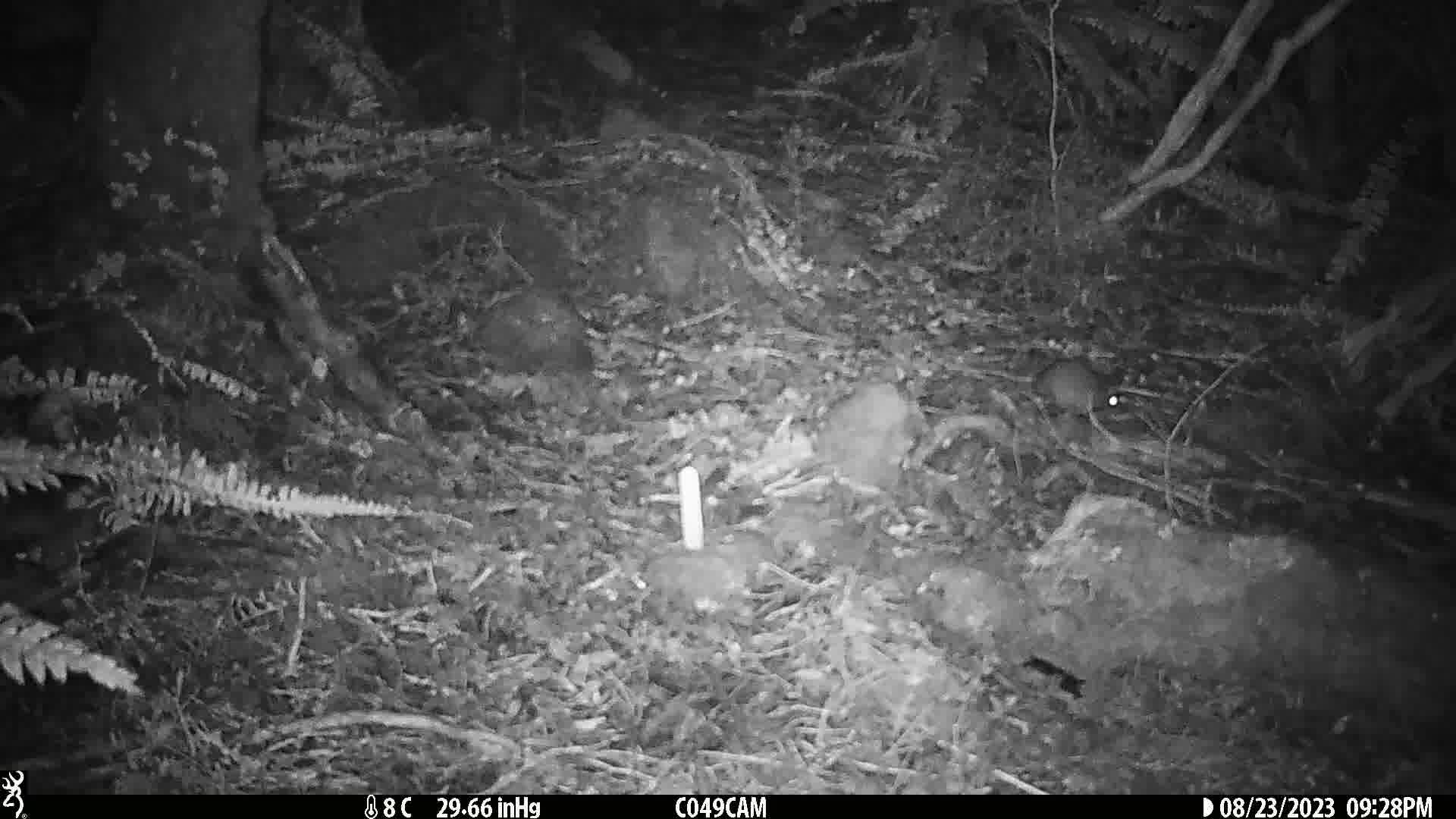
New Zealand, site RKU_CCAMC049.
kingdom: Animalia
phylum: Chordata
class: Mammalia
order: Rodentia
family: Muridae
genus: Rattus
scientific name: Rattus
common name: rat